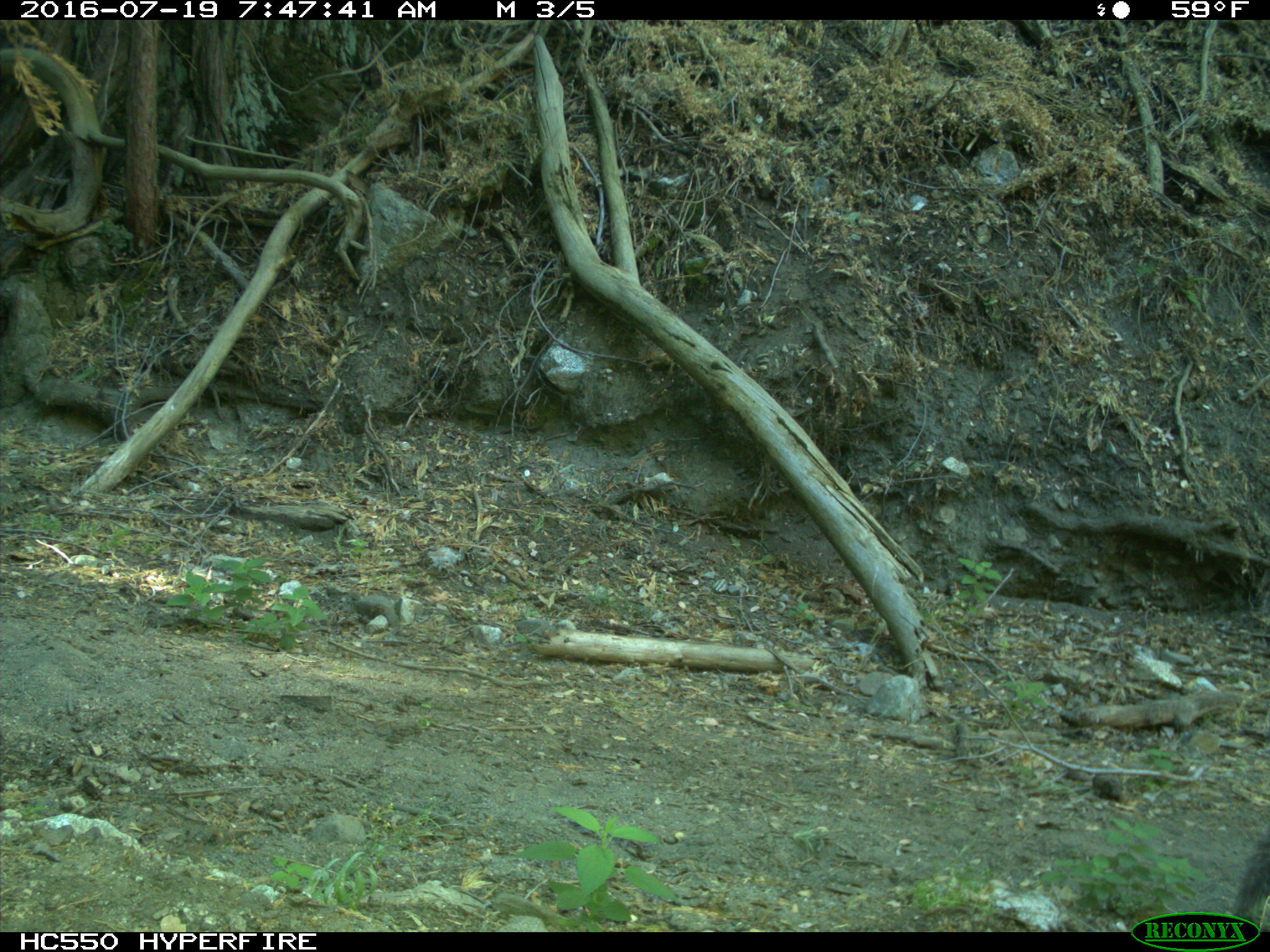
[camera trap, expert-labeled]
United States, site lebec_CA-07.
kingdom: Animalia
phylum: Chordata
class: Mammalia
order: Rodentia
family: Sciuridae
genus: Sciurus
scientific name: Sciurus carolinensis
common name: eastern gray squirrel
Sciurus carolinensis (eastern gray squirrel).